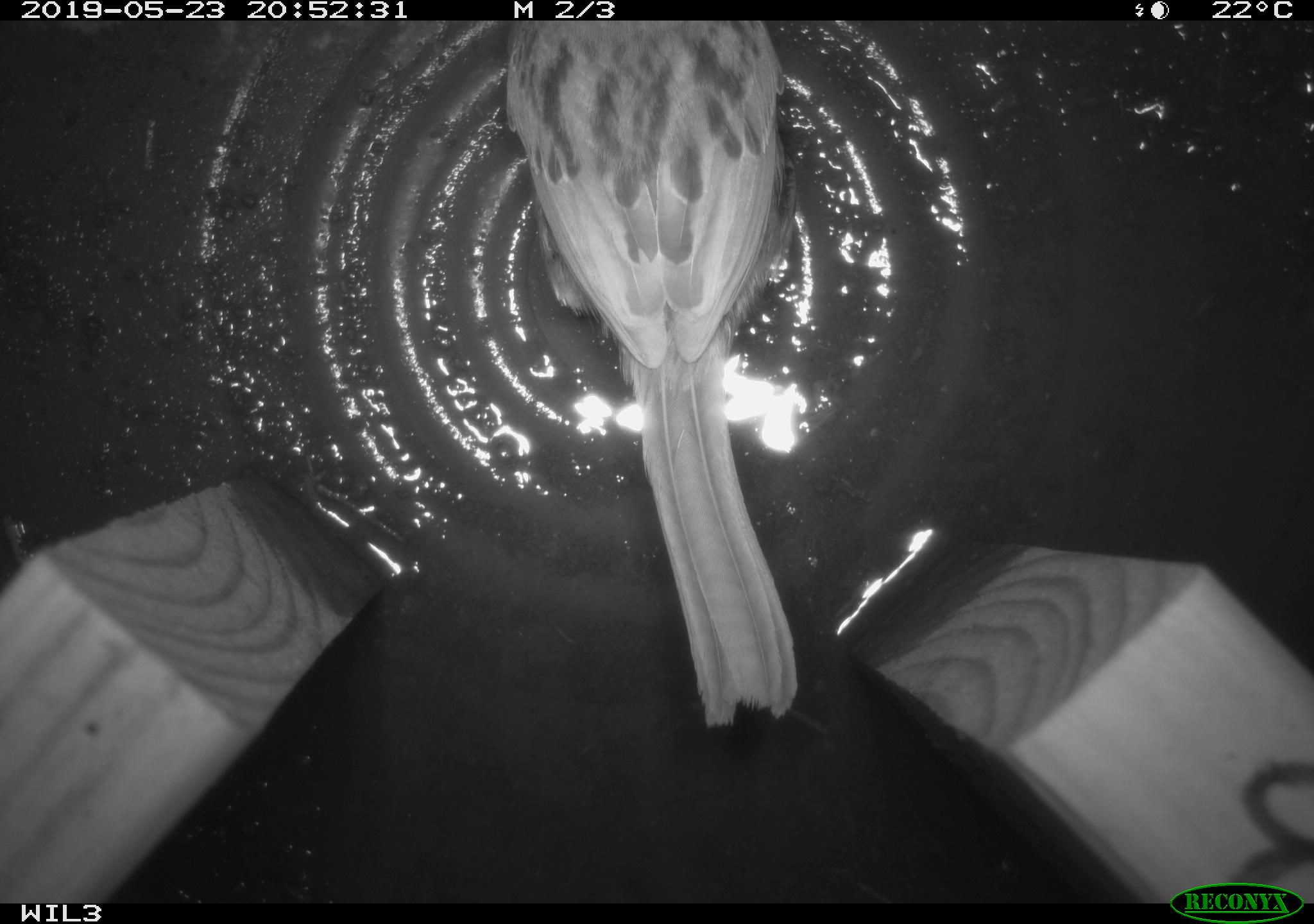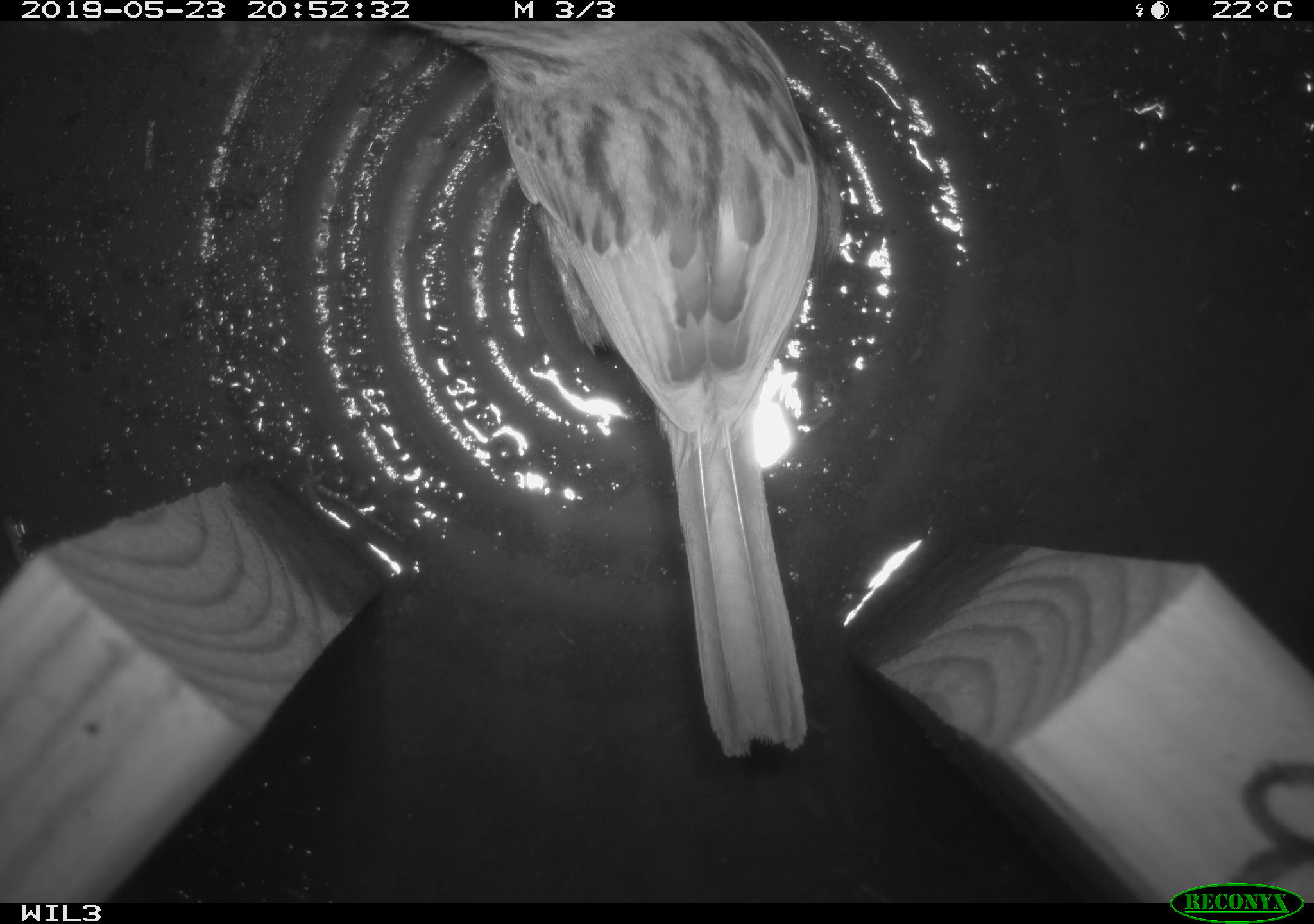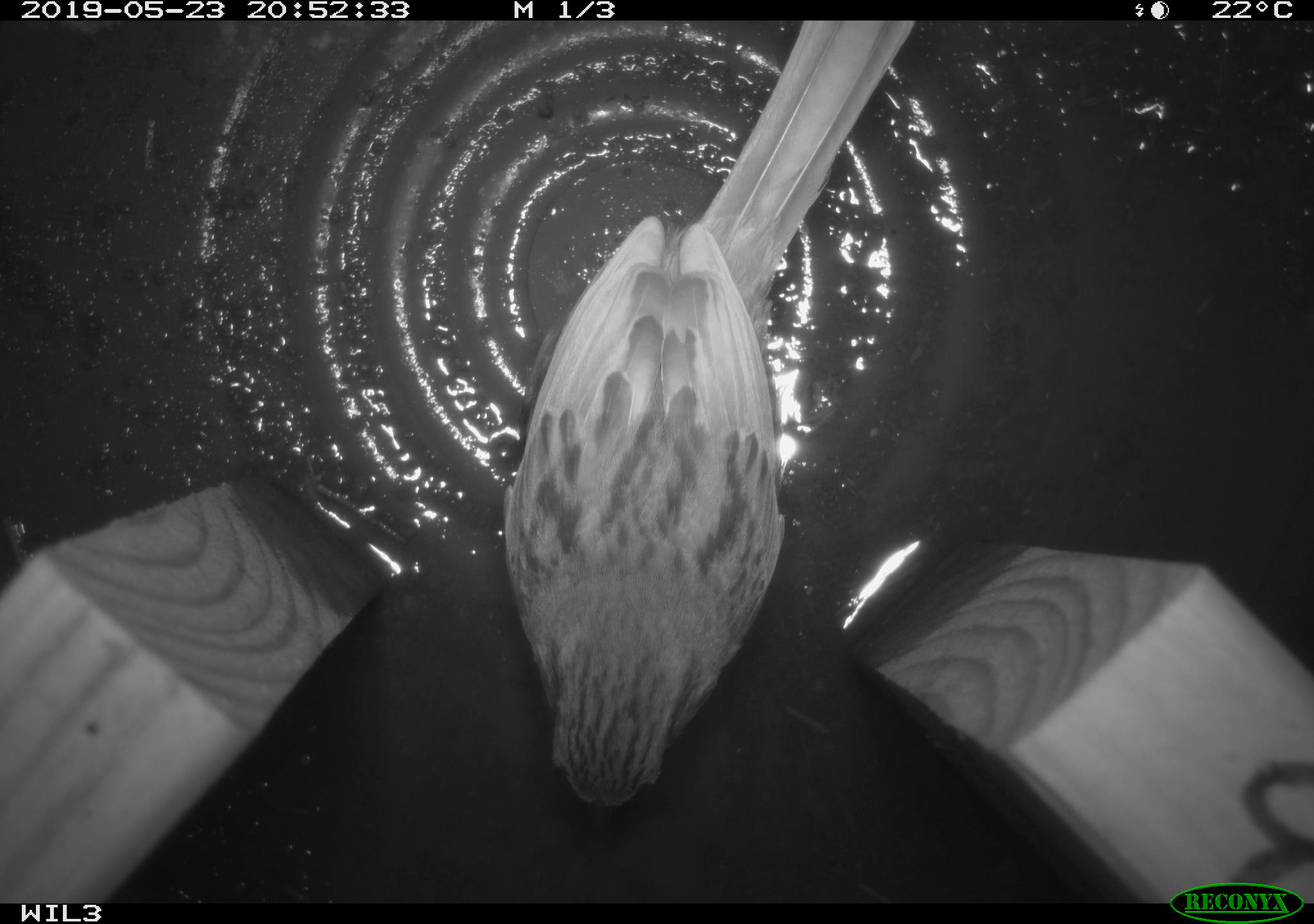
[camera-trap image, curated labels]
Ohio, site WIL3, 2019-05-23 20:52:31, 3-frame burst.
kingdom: Animalia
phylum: Chordata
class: Aves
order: Passeriformes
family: Passerellidae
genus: Melospiza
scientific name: Melospiza melodia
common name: song sparrow